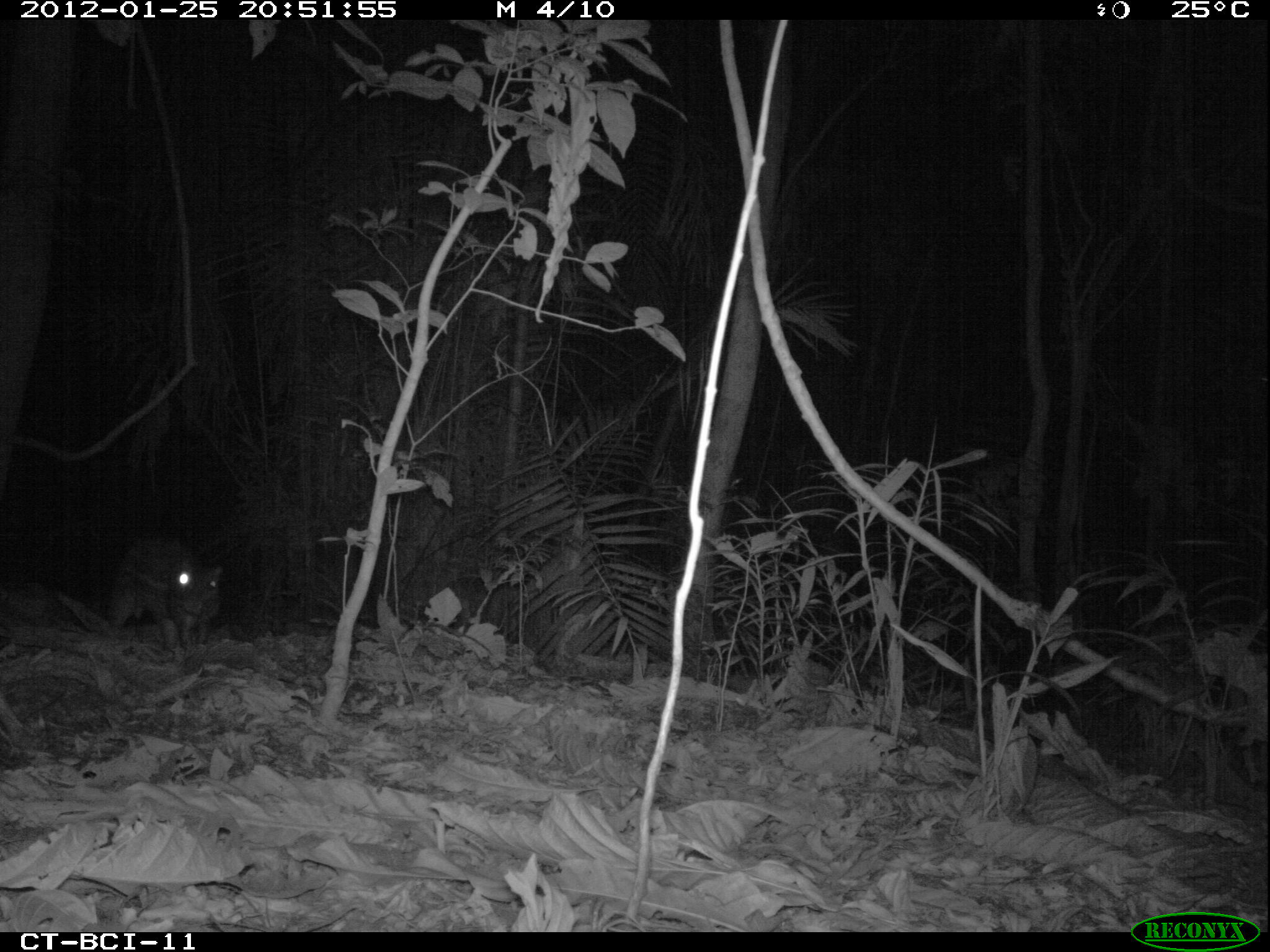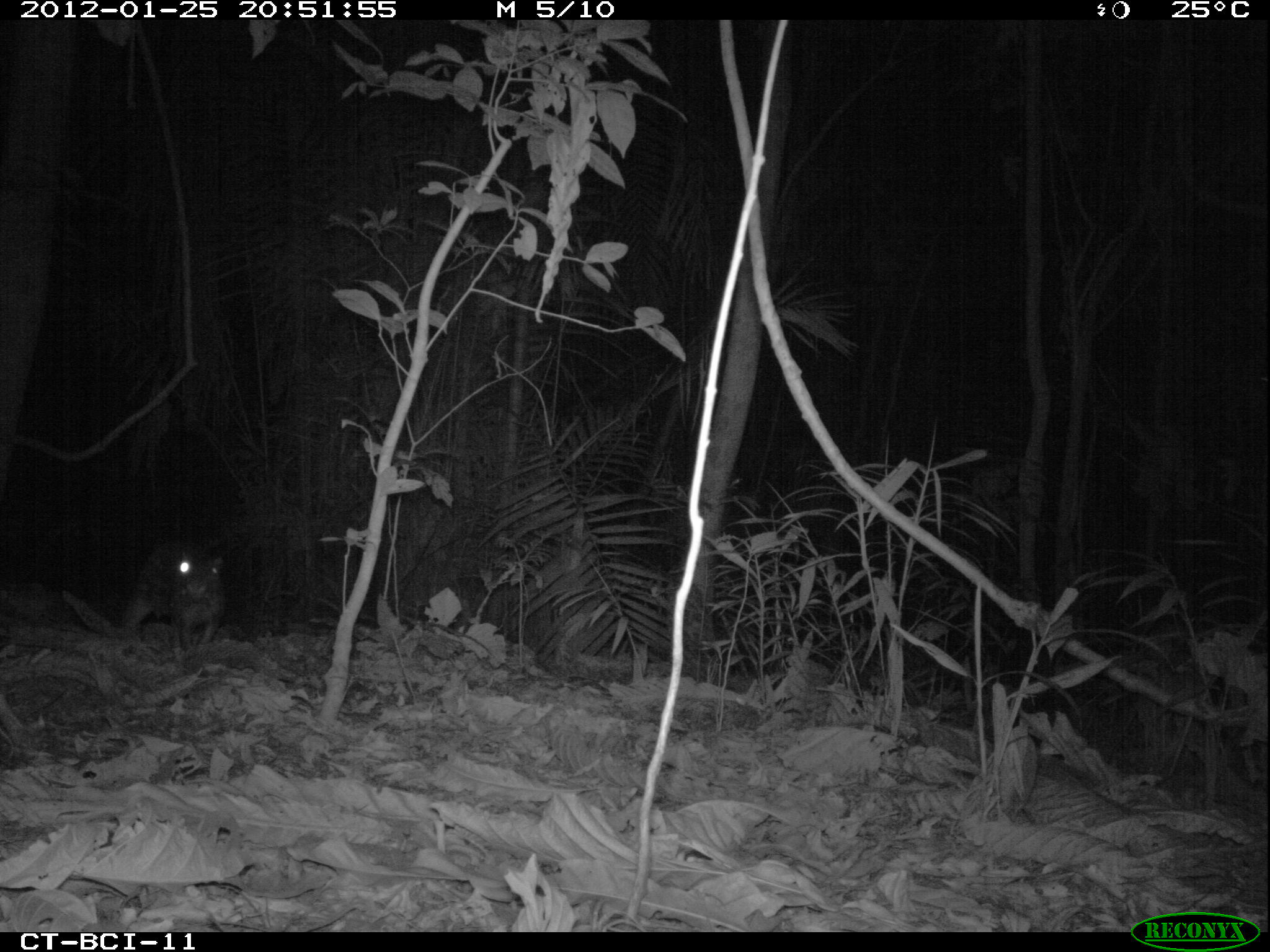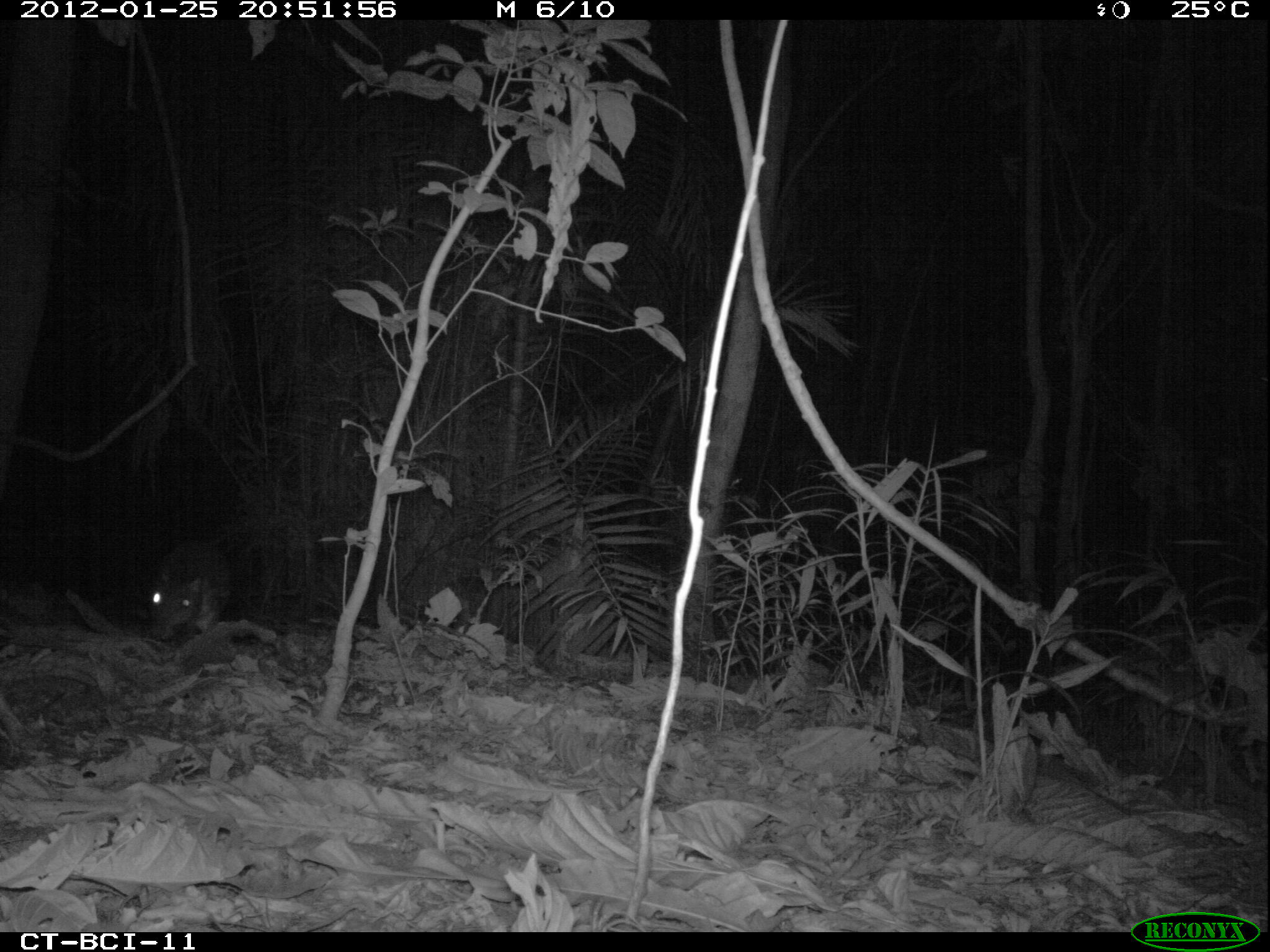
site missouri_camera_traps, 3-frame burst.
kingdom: Animalia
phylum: Chordata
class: Mammalia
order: Rodentia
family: Cuniculidae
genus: Cuniculus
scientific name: Cuniculus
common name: paca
Paca (Cuniculus). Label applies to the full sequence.